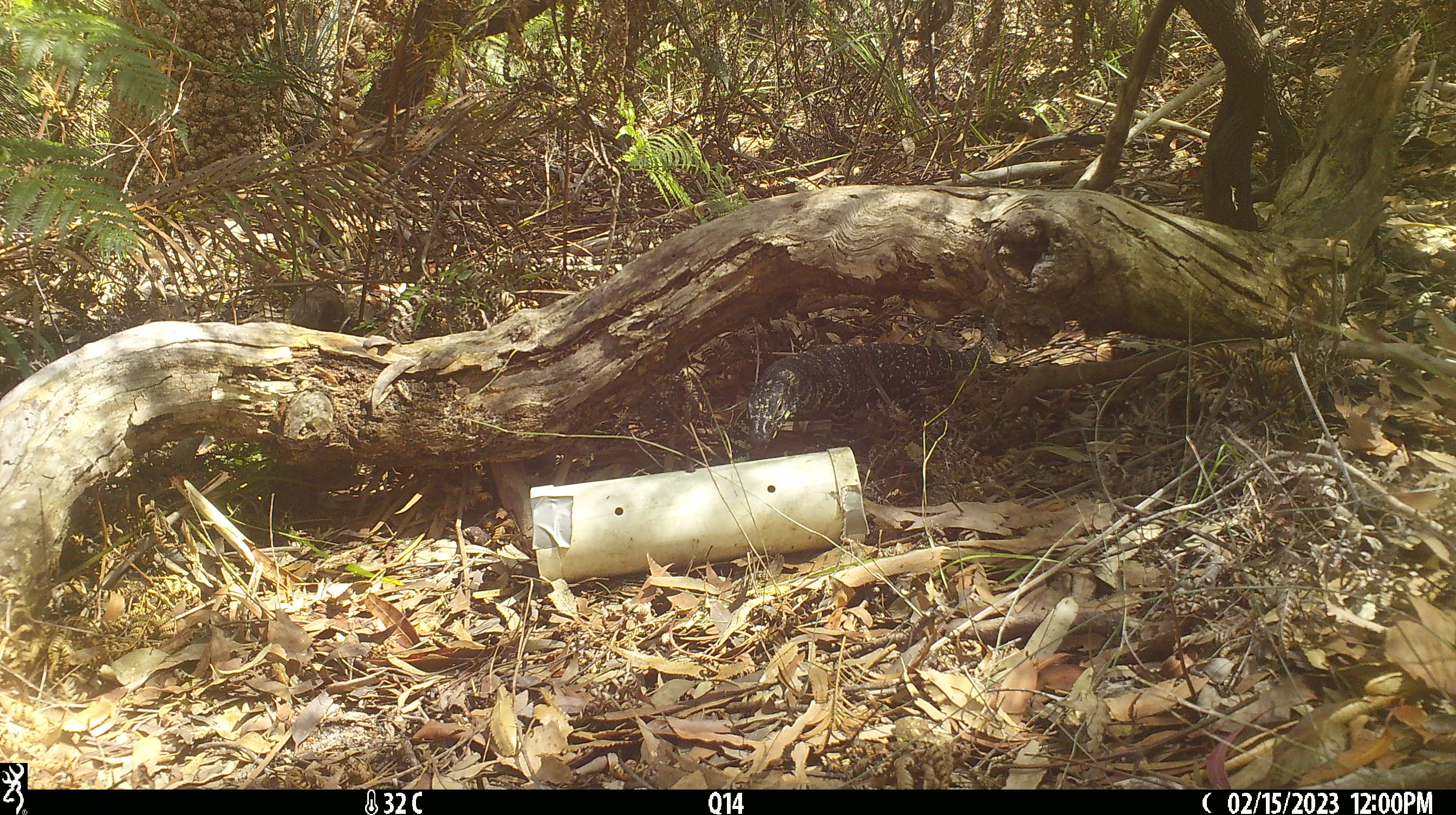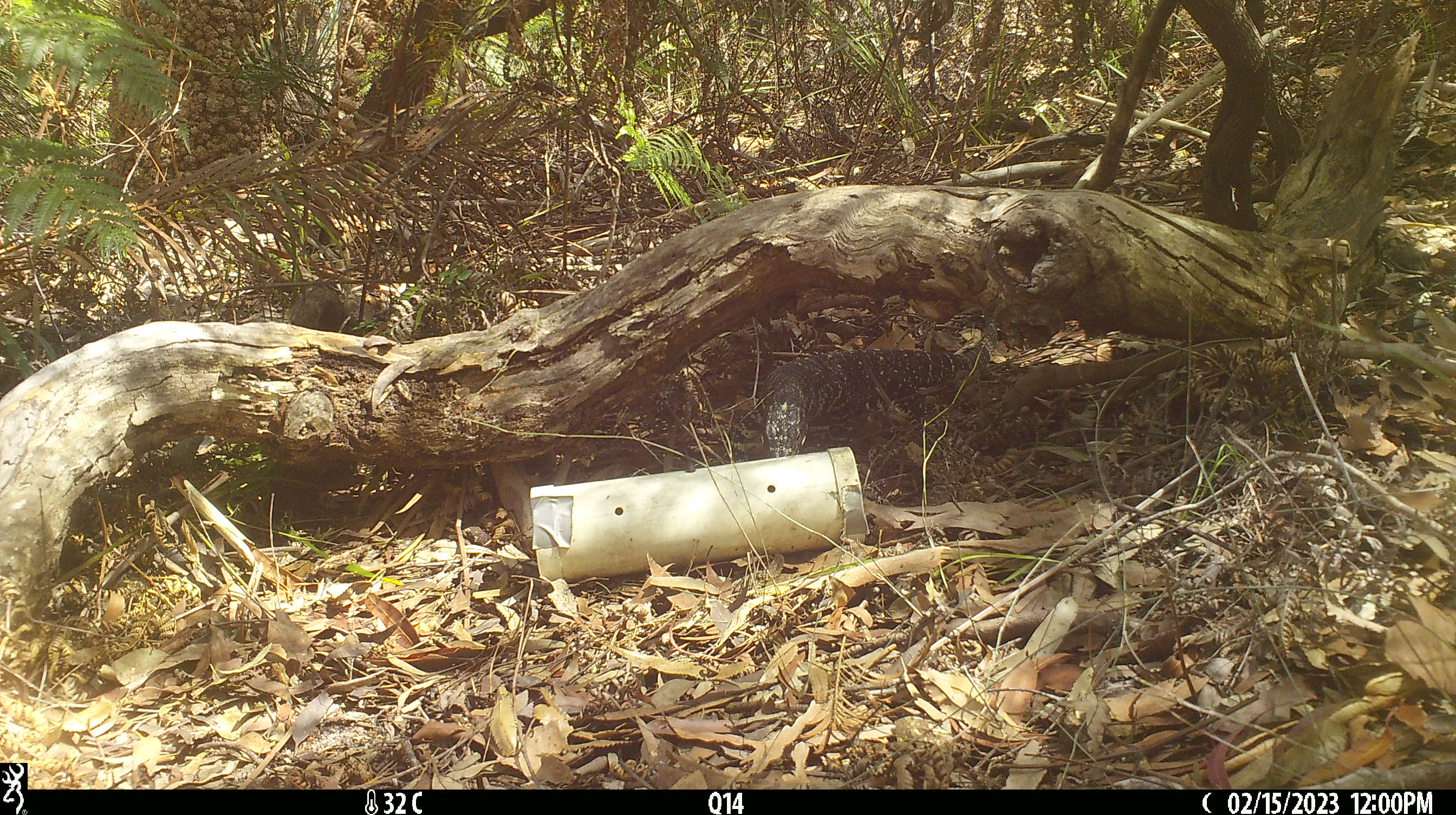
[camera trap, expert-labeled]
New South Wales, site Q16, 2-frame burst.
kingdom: Animalia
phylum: Chordata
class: Reptilia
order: Squamata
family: Varanidae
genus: Varanus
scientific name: Varanus varius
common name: lace monitor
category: goanna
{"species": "goanna (lace monitor) (Varanus varius)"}